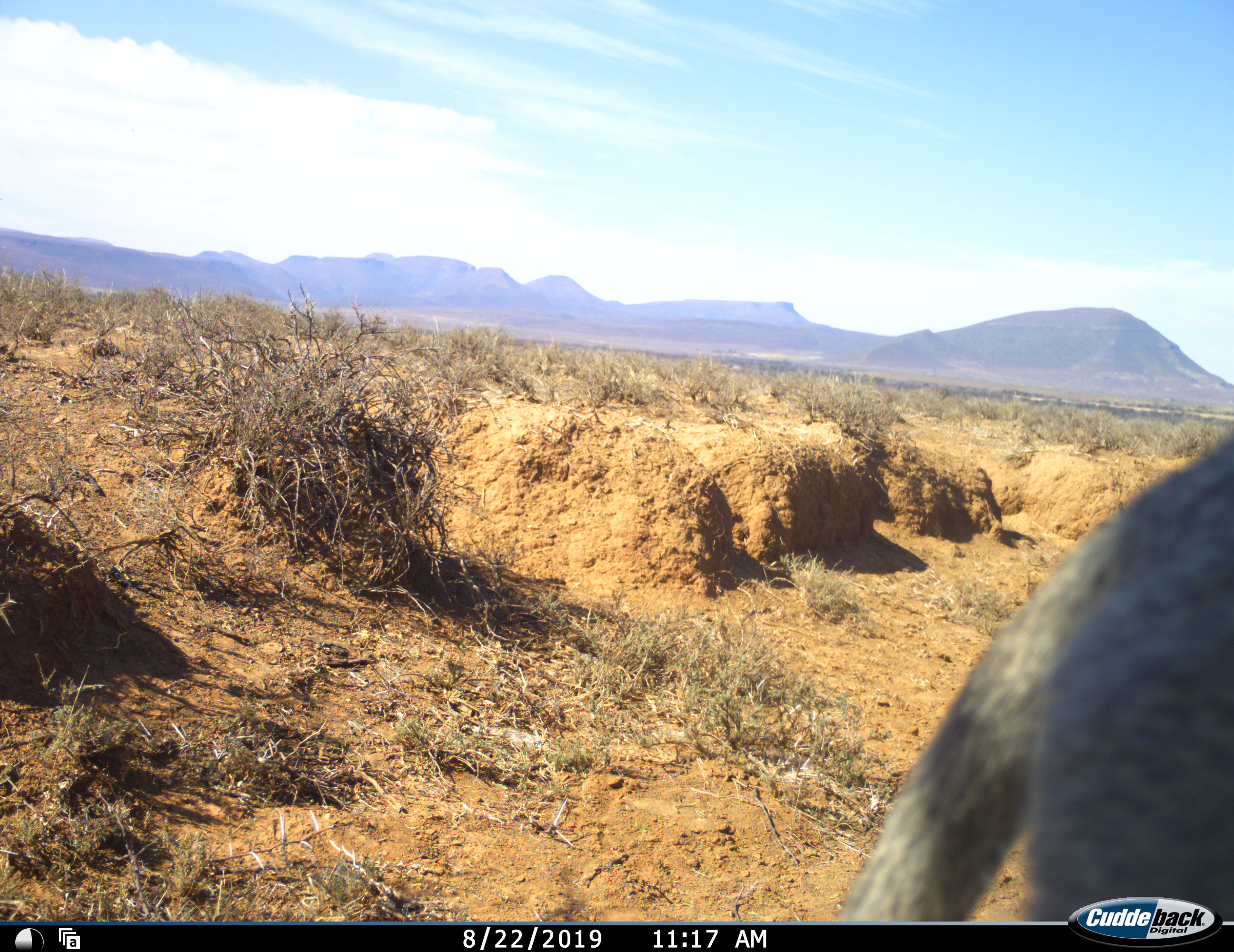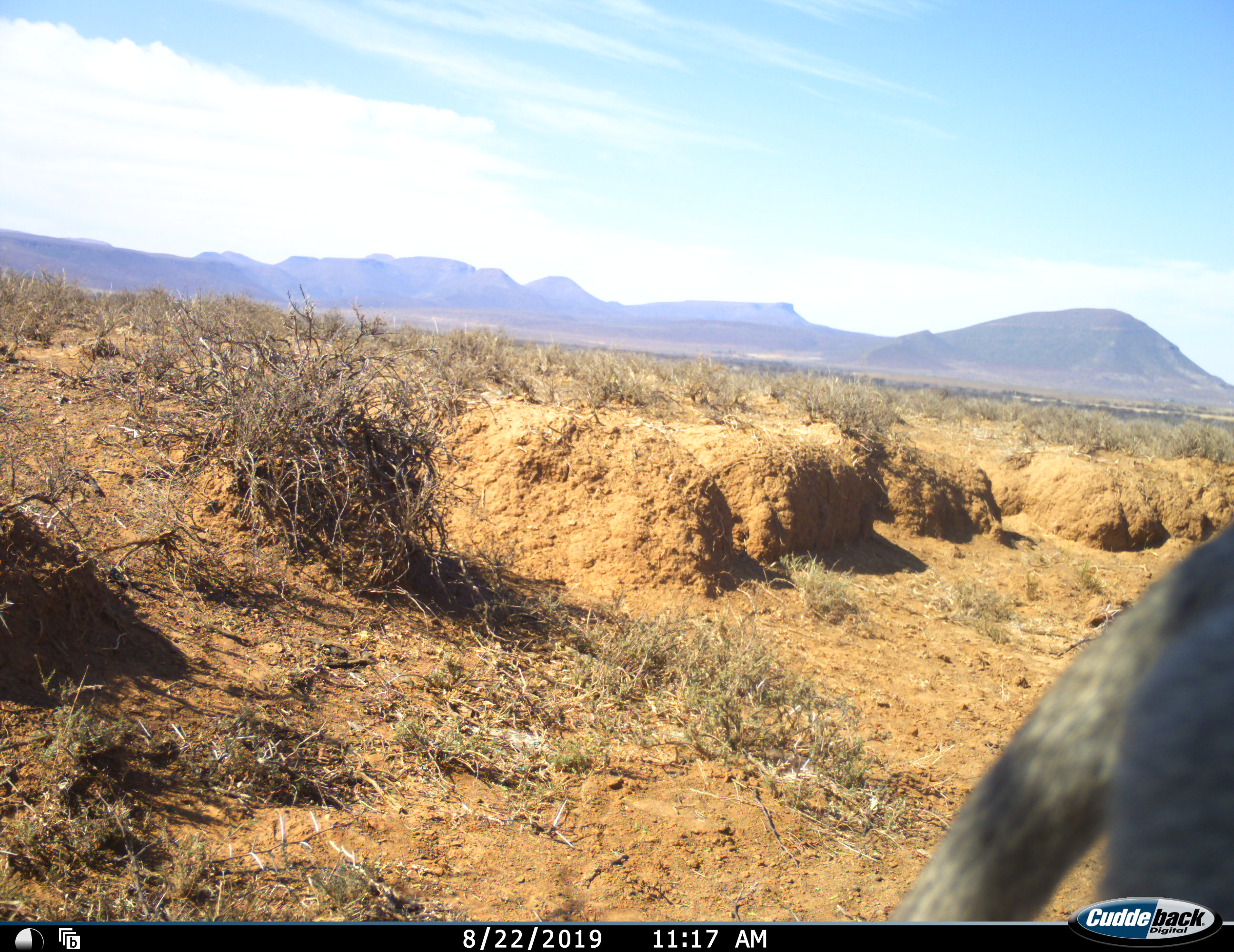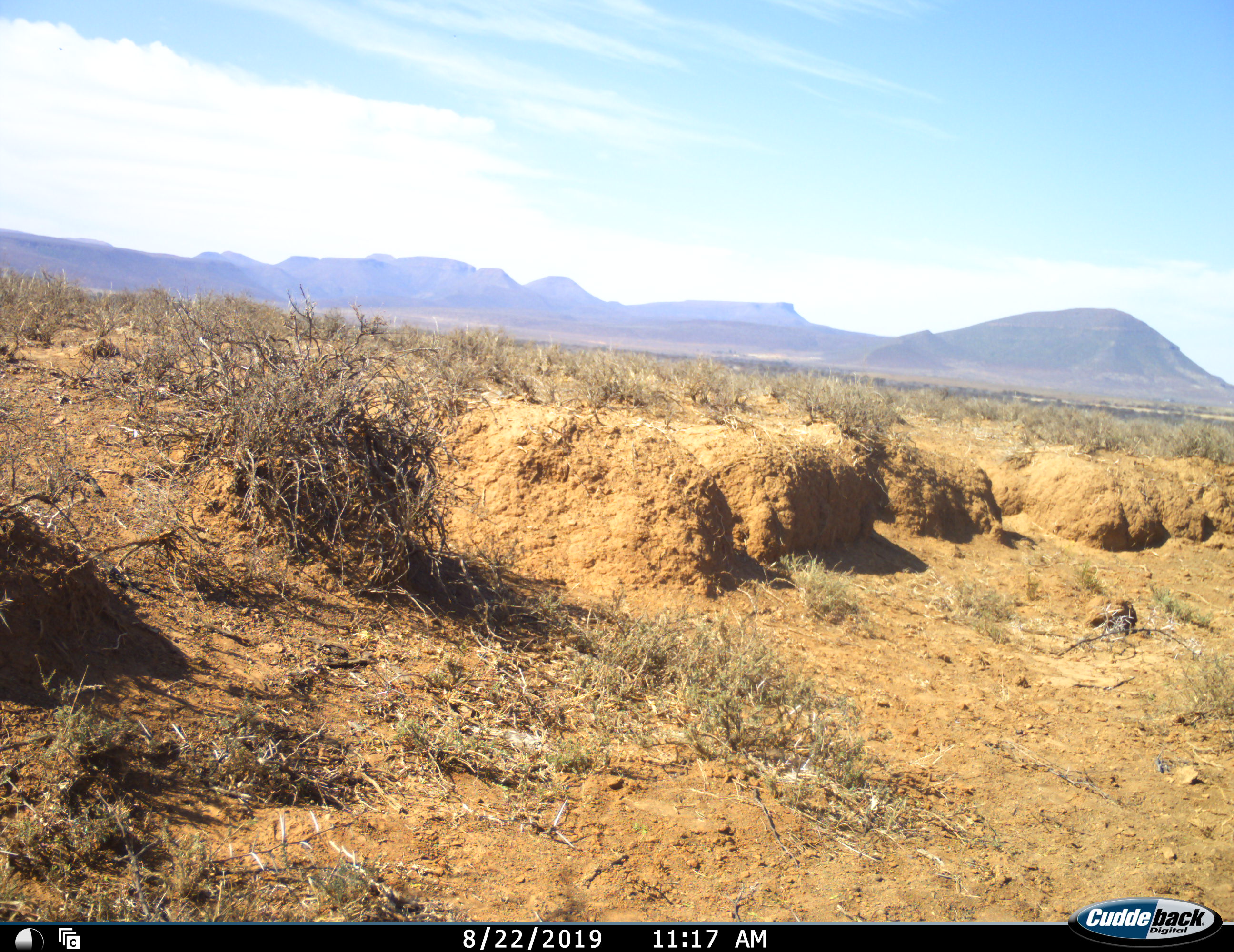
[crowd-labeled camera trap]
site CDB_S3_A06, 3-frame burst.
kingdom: Animalia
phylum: Chordata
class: Mammalia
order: Primates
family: Cercopithecidae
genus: Chlorocebus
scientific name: Chlorocebus pygerythrus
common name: vervet monkey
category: monkeyvervet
Monkeyvervet (vervet monkey) (Chlorocebus pygerythrus), count 1. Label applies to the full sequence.